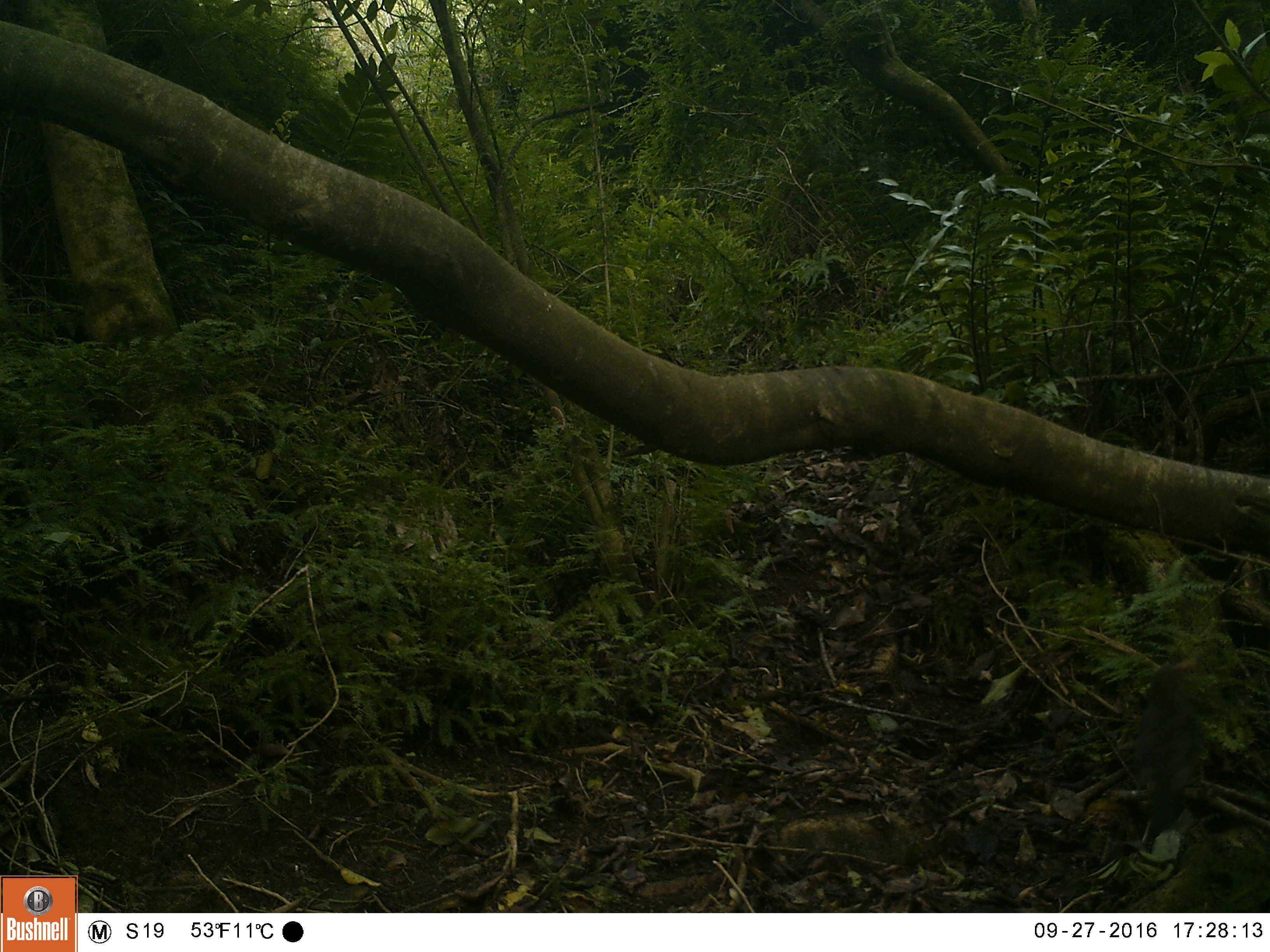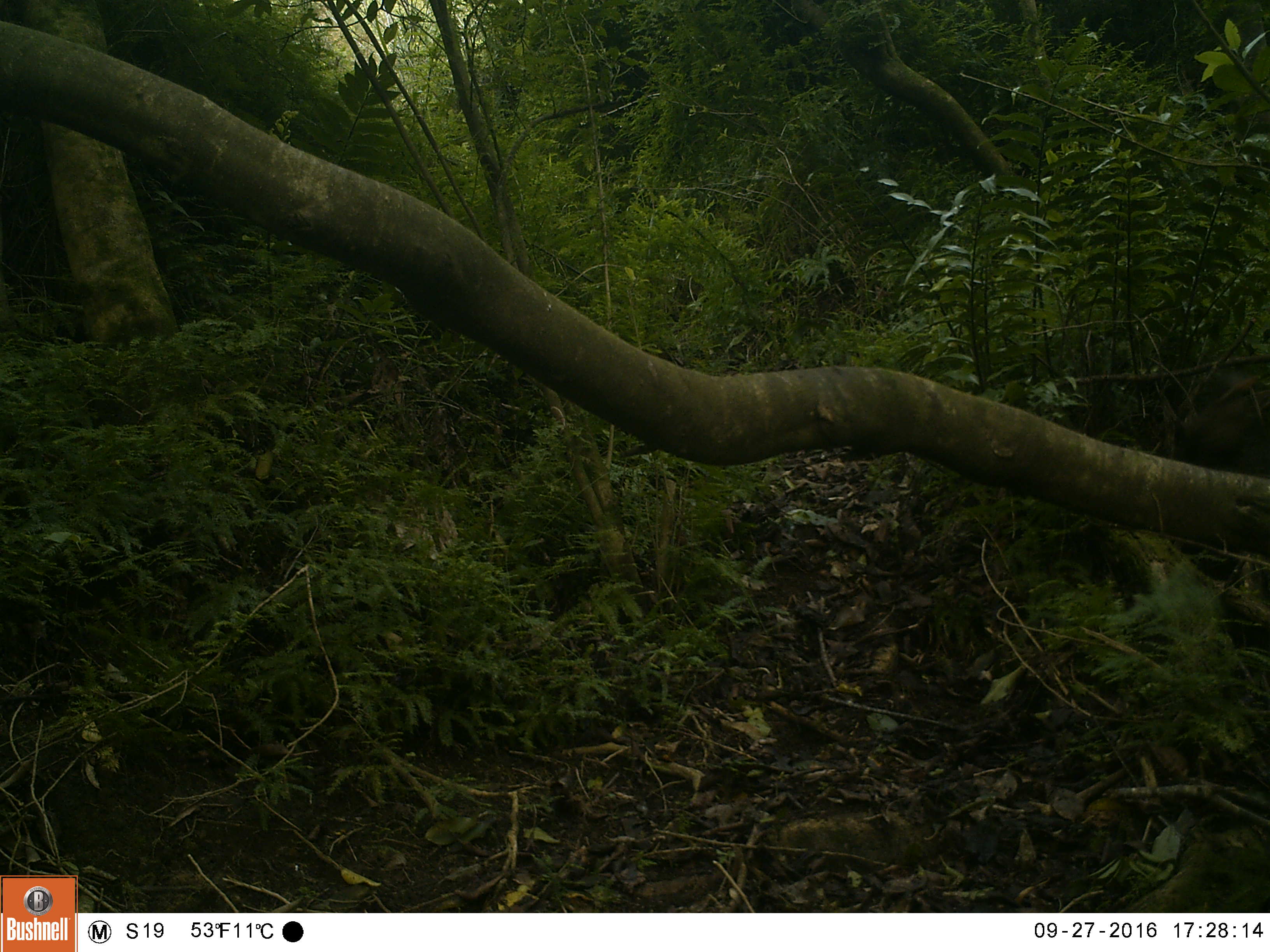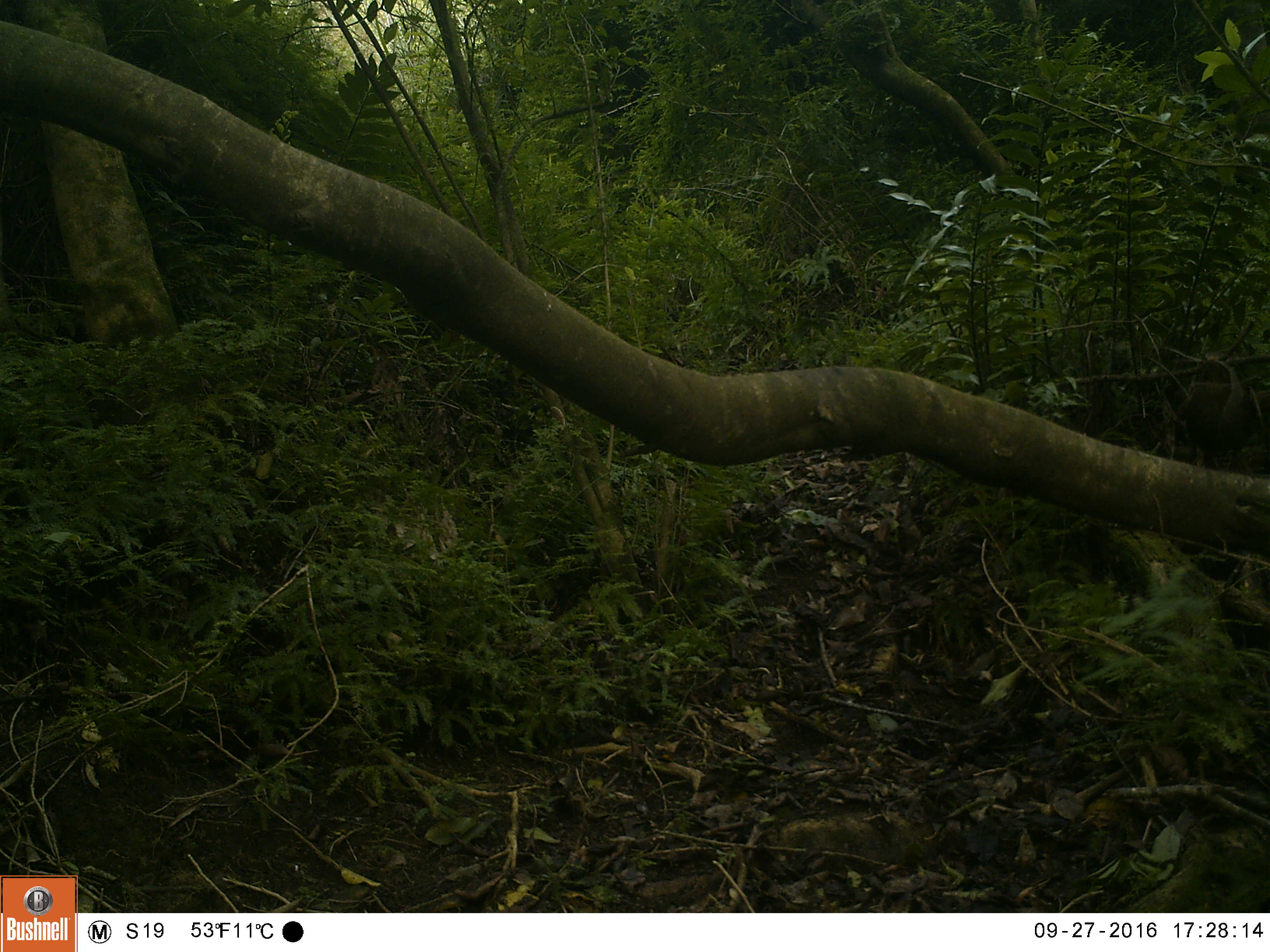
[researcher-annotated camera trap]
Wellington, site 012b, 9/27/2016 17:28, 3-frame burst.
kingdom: Animalia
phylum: Chordata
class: Aves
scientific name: Aves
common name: bird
Bird (Aves).